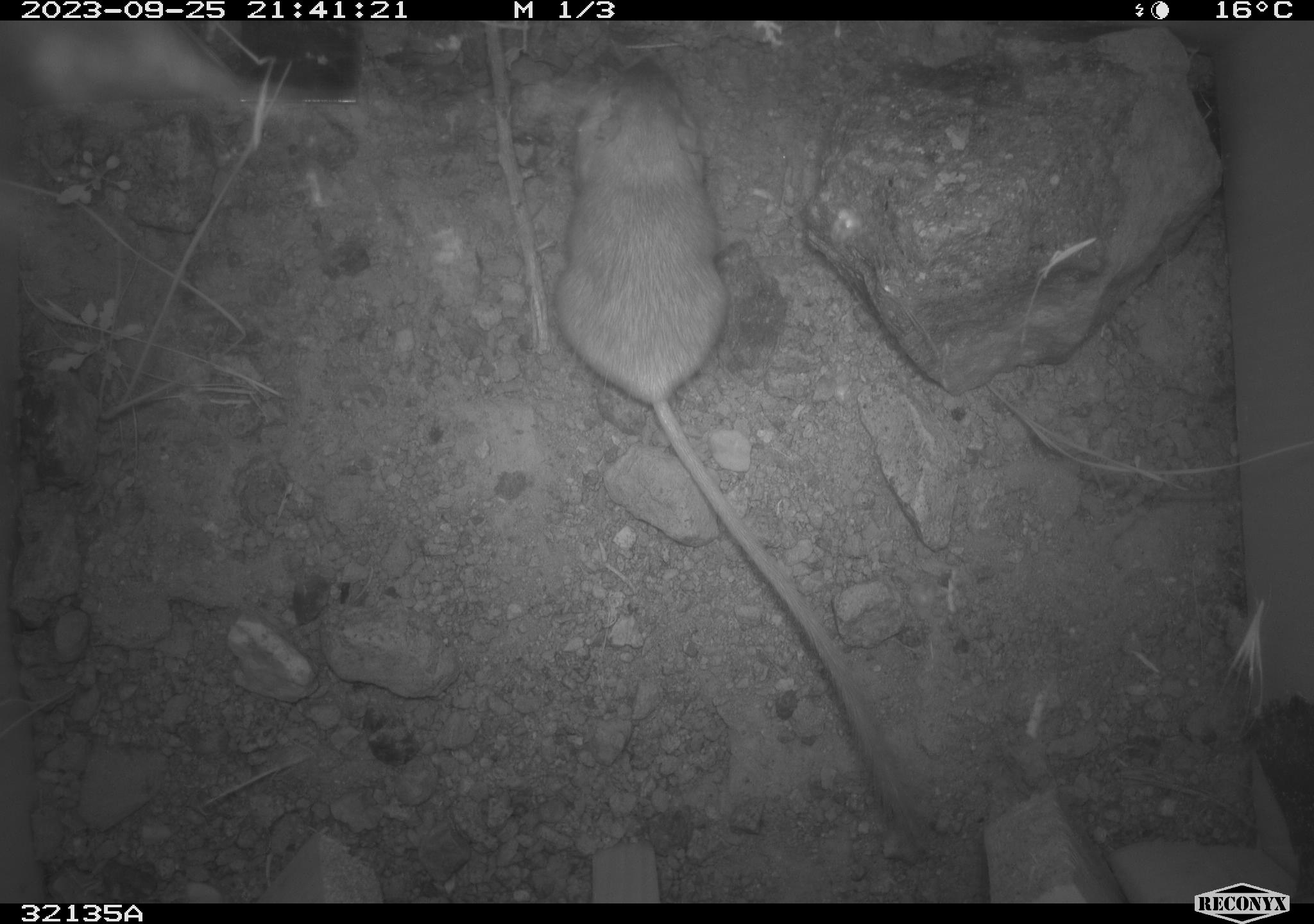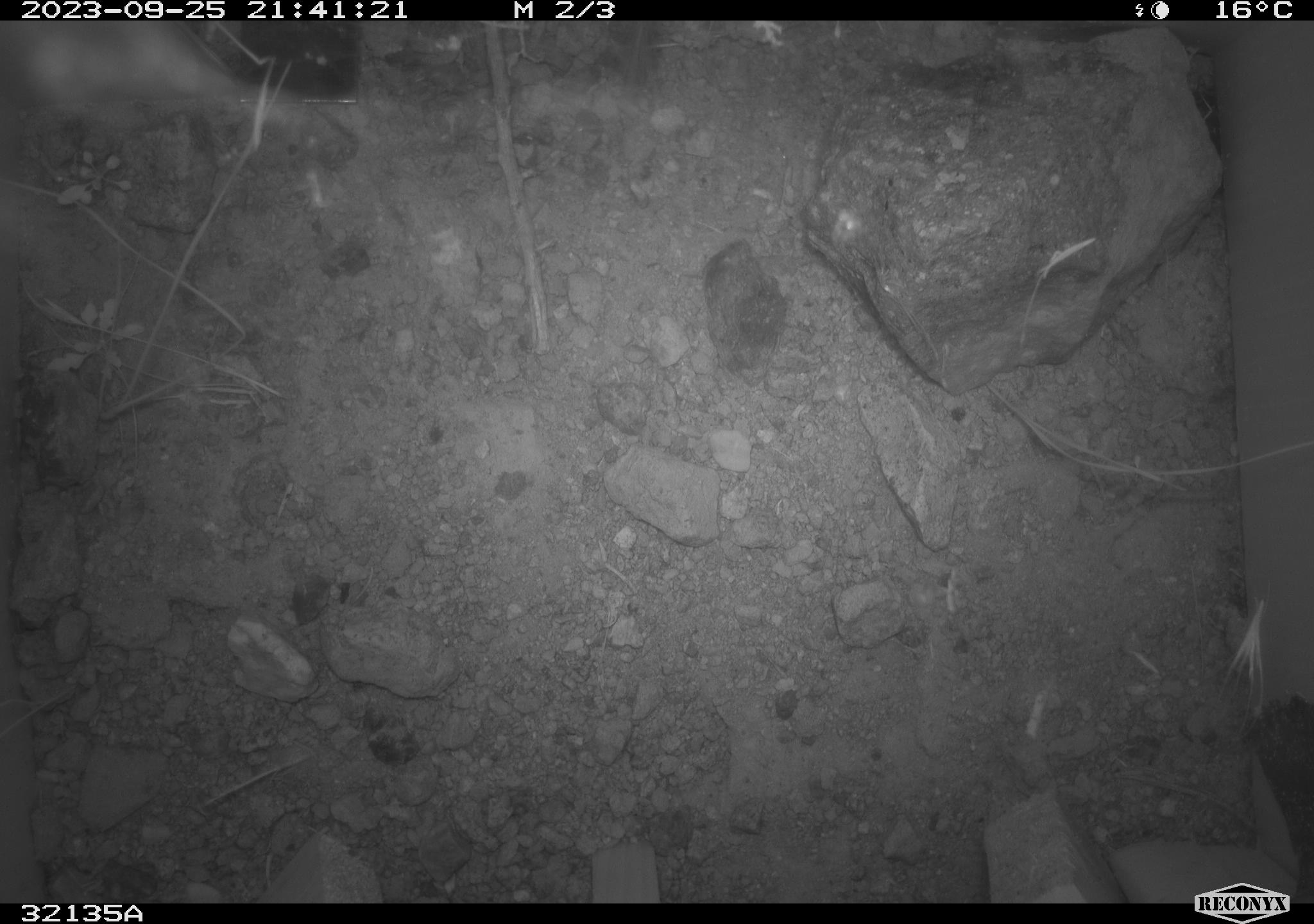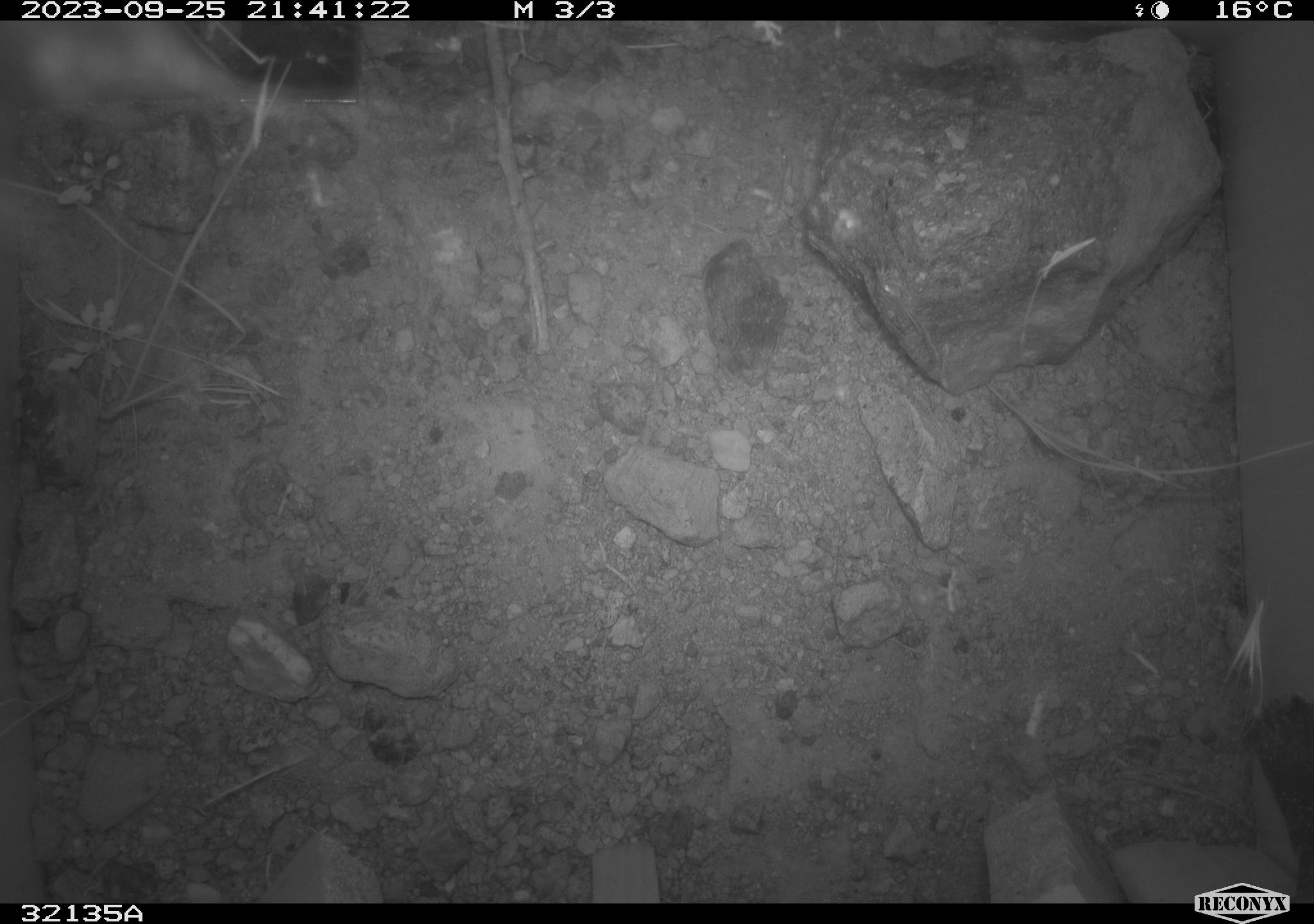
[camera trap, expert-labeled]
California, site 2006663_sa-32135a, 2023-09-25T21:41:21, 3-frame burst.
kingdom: Animalia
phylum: Chordata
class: Mammalia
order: Rodentia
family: Heteromyidae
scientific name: Heteromyidae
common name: kangaroo rats and pocket mice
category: heteromyidae family